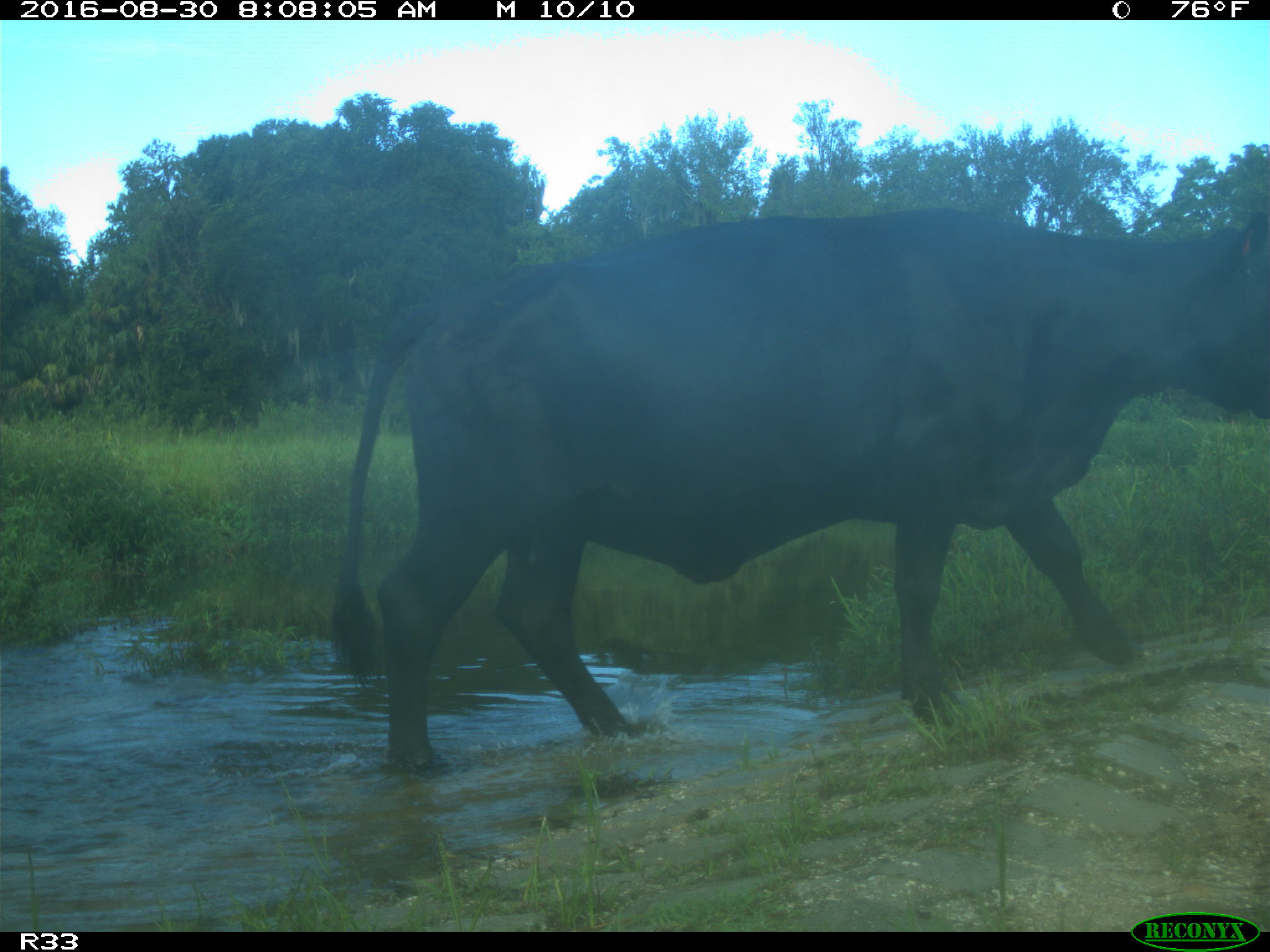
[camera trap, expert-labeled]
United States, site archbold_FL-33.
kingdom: Animalia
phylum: Chordata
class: Mammalia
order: Artiodactyla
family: Bovidae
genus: Bos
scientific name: Bos taurus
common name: domestic cow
Bos taurus (domestic cow).